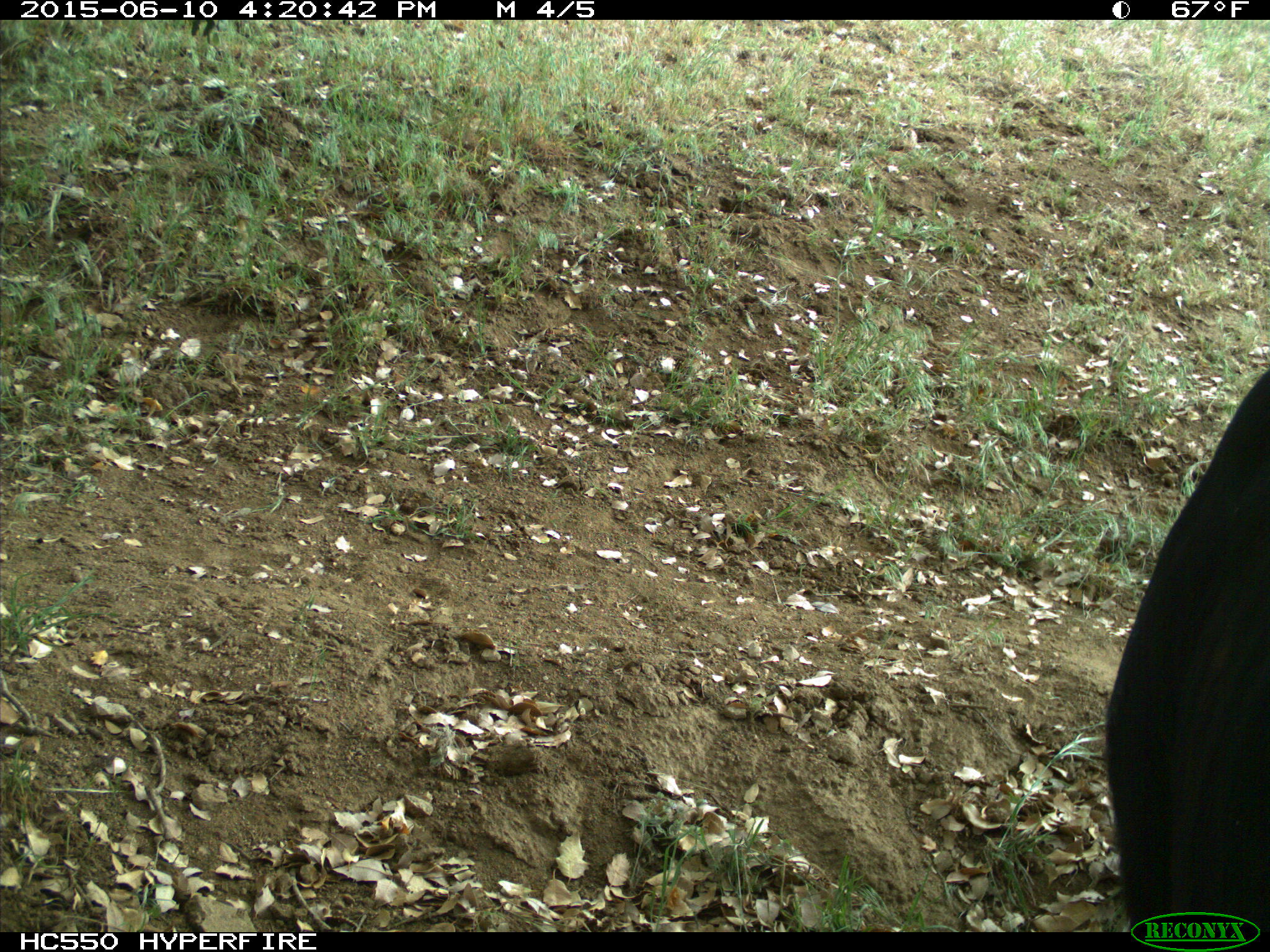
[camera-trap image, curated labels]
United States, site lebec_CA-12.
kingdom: Animalia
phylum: Chordata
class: Mammalia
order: Artiodactyla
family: Bovidae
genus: Bos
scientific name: Bos taurus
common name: domestic cow